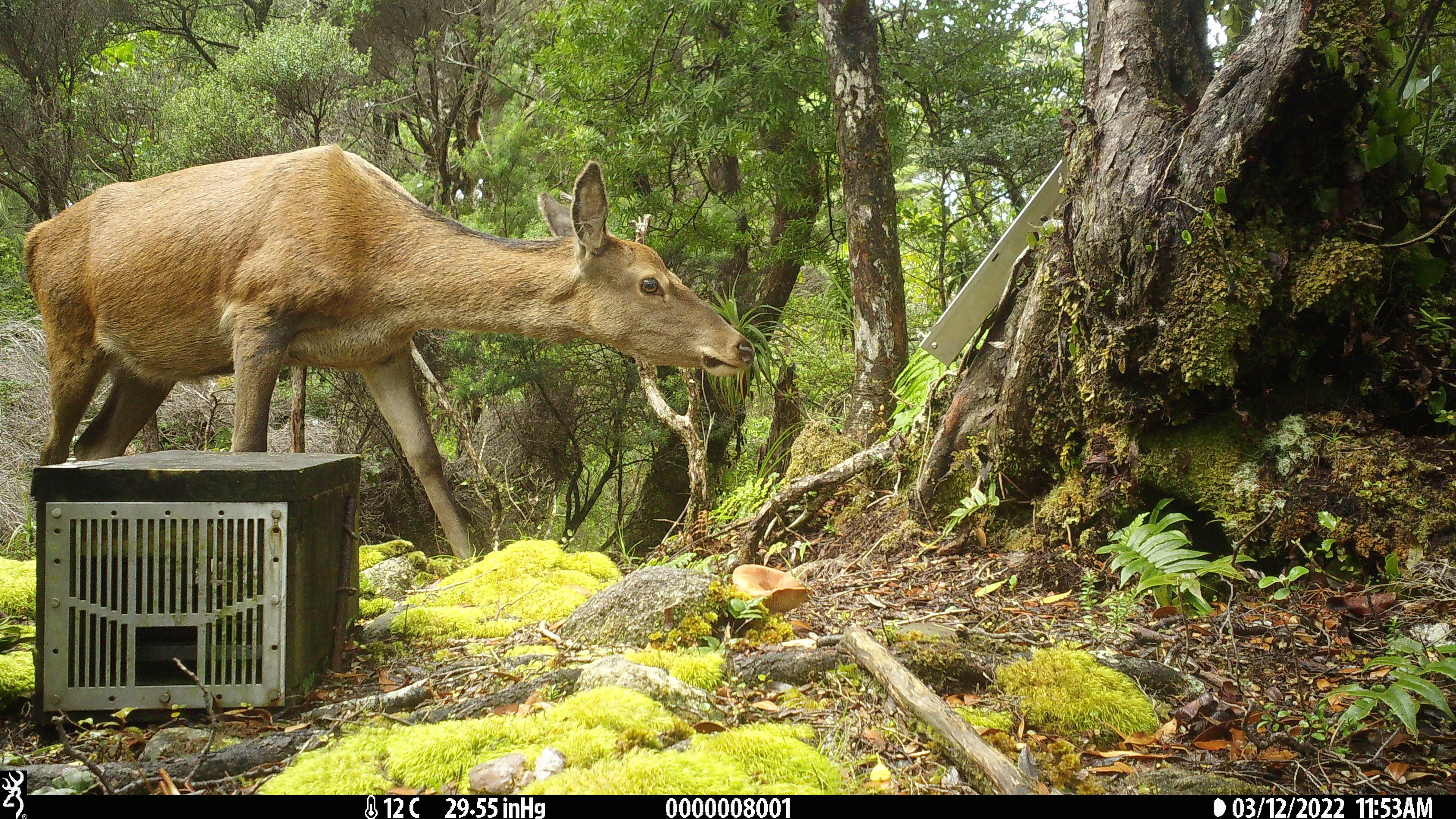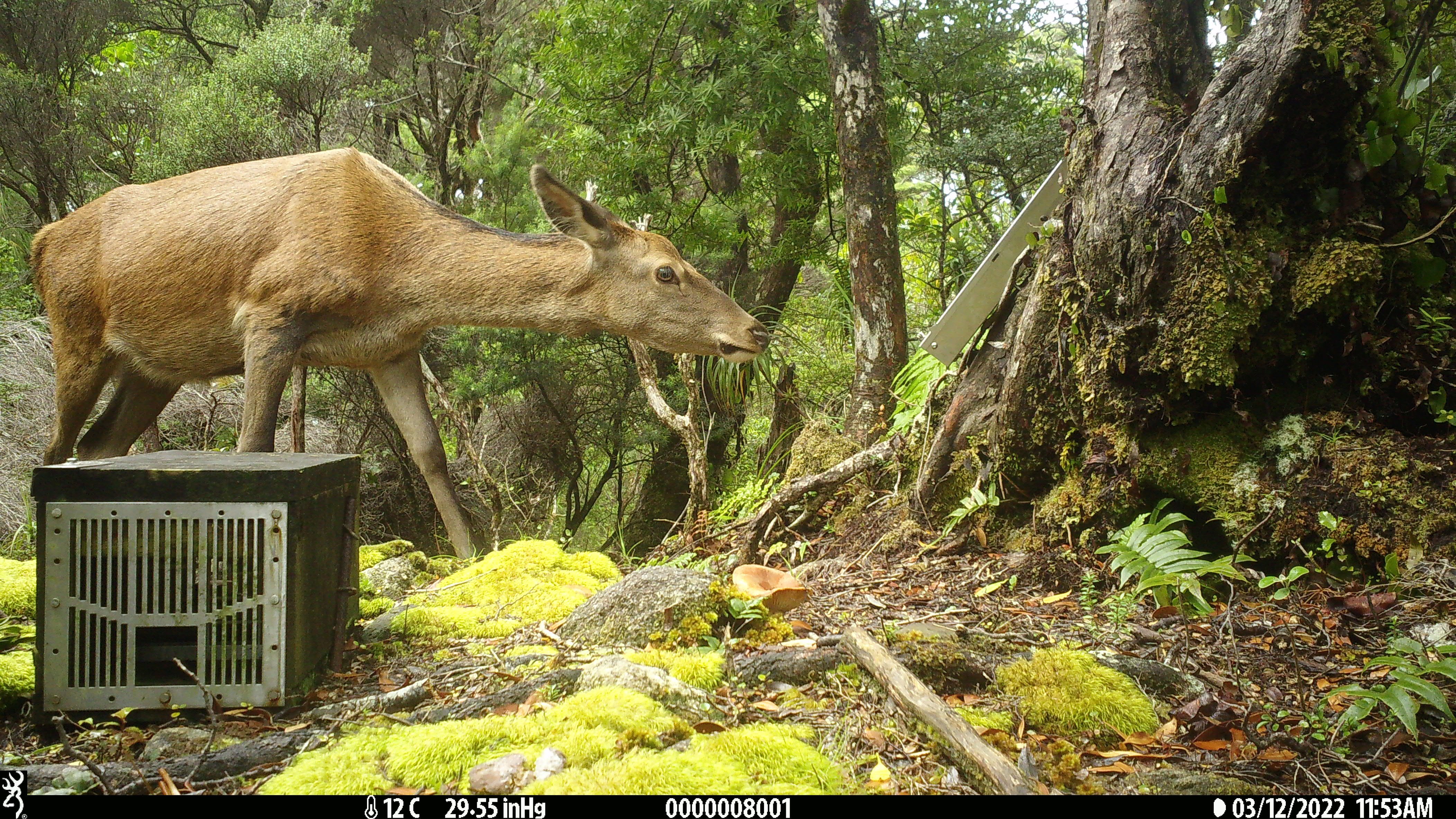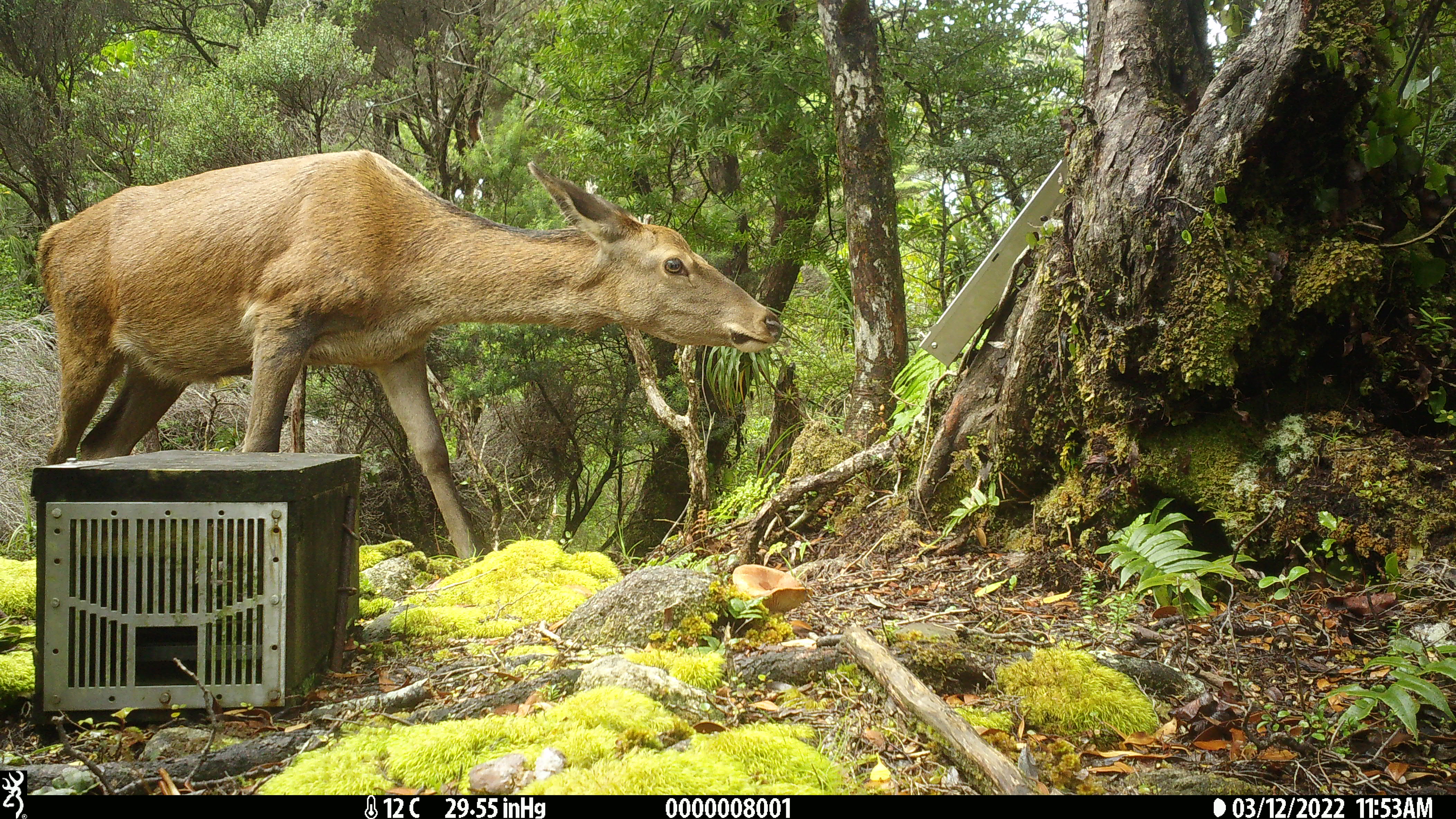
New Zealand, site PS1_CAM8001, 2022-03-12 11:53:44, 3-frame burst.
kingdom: Animalia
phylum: Chordata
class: Mammalia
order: Artiodactyla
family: Cervidae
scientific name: Cervidae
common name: deer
Deer (Cervidae).